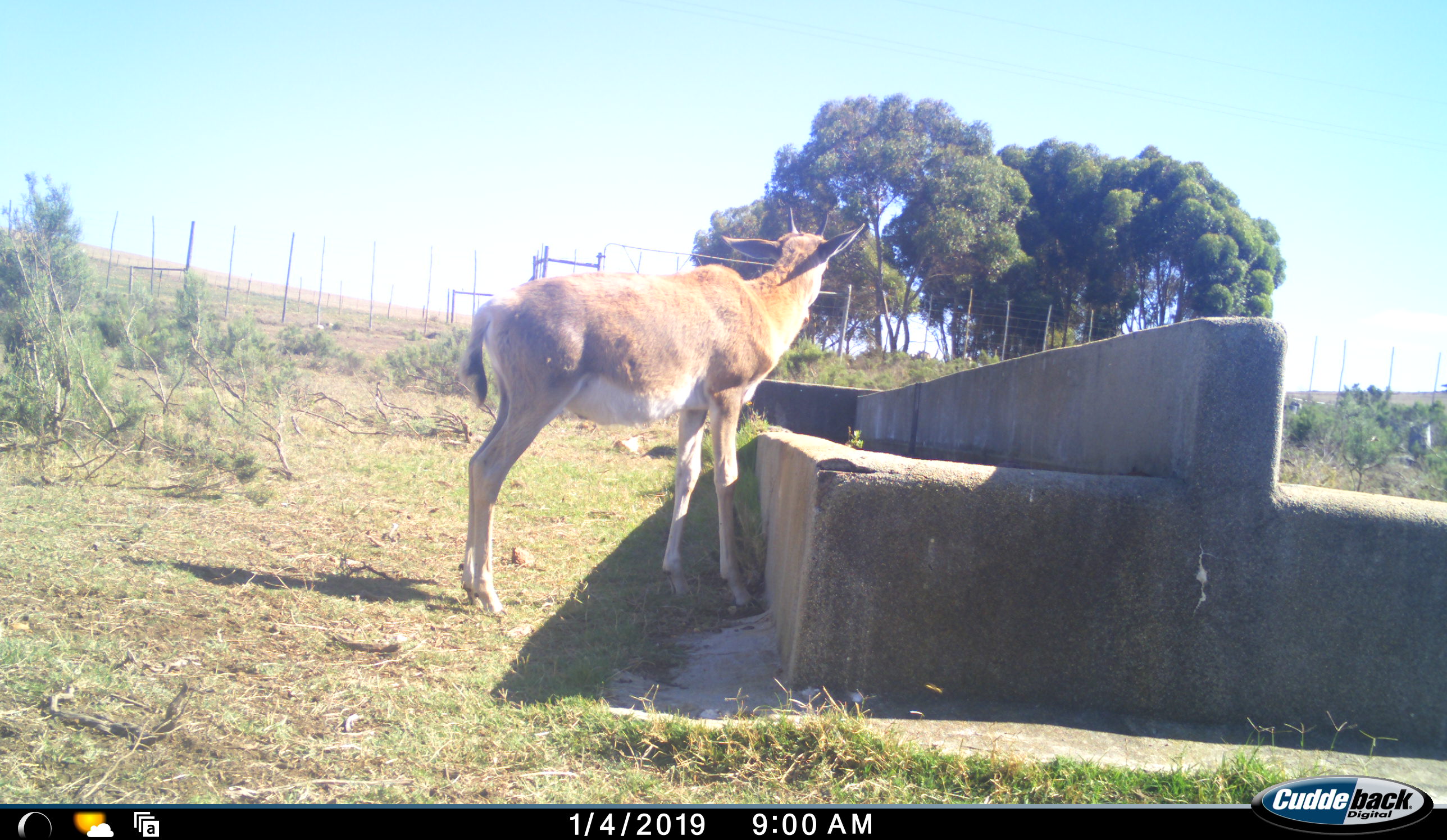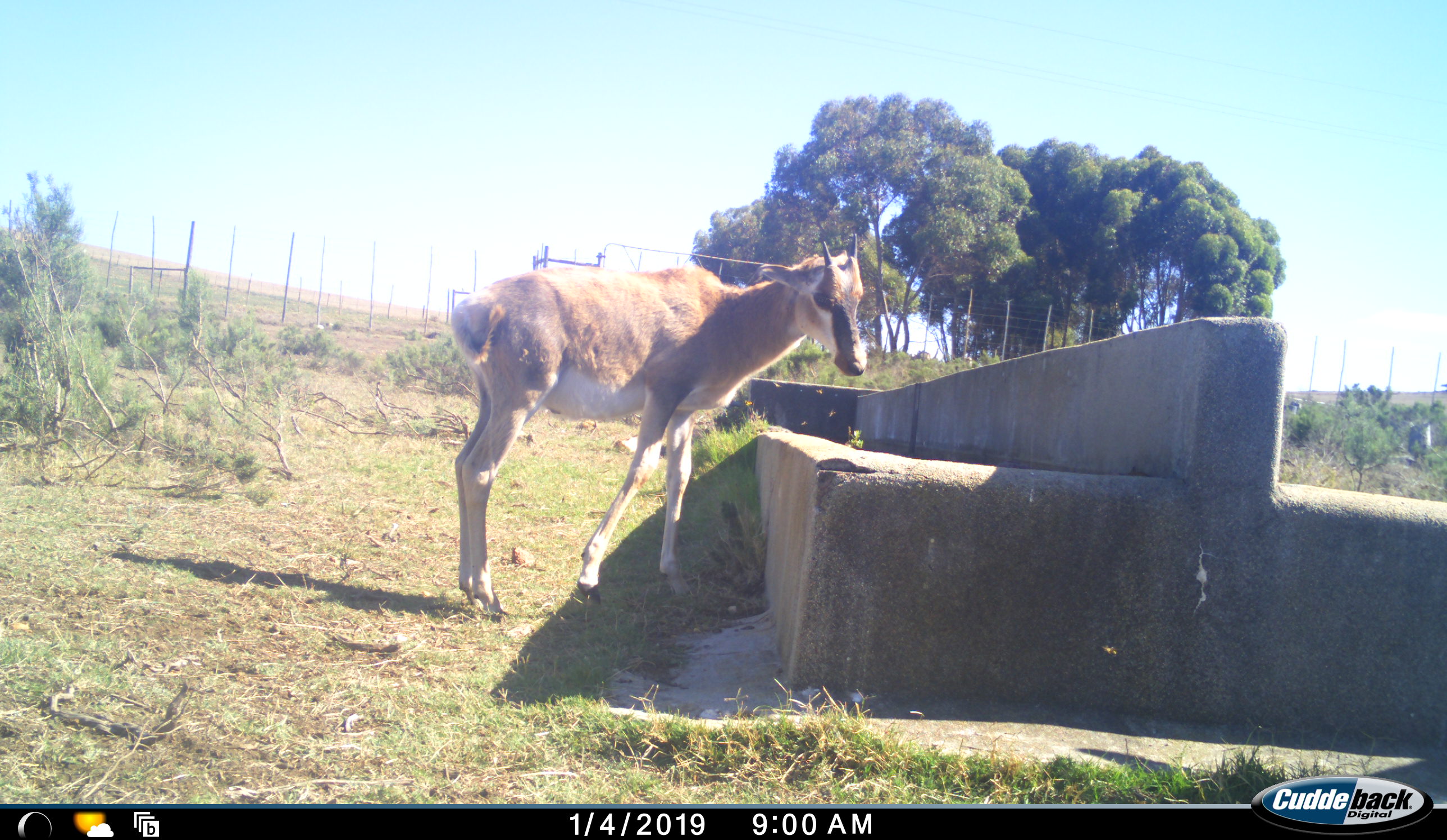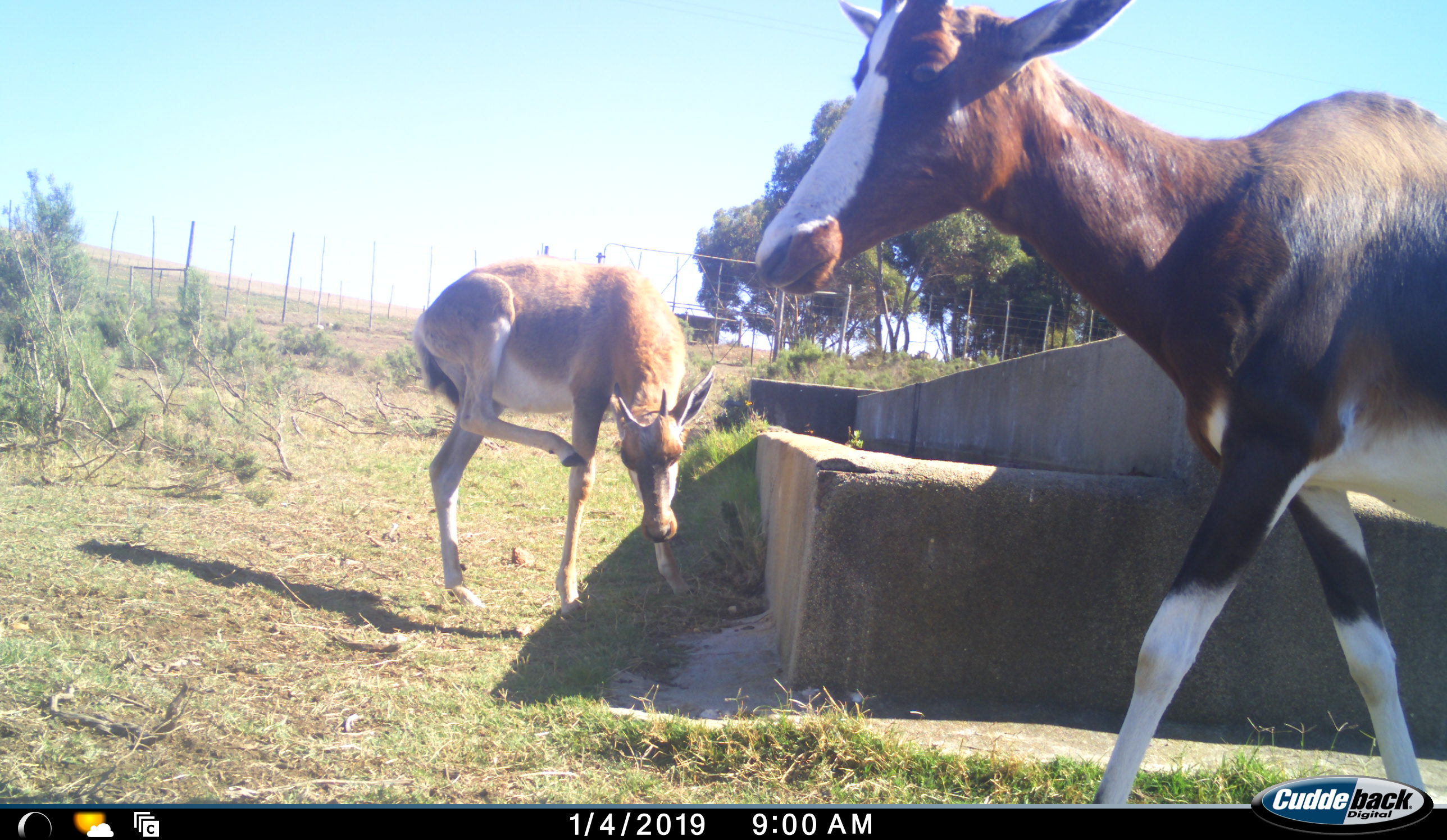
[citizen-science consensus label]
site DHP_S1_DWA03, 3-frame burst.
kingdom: Animalia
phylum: Chordata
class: Mammalia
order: Artiodactyla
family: Bovidae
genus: Damaliscus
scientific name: Damaliscus pygargus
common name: bontebok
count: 2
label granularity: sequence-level